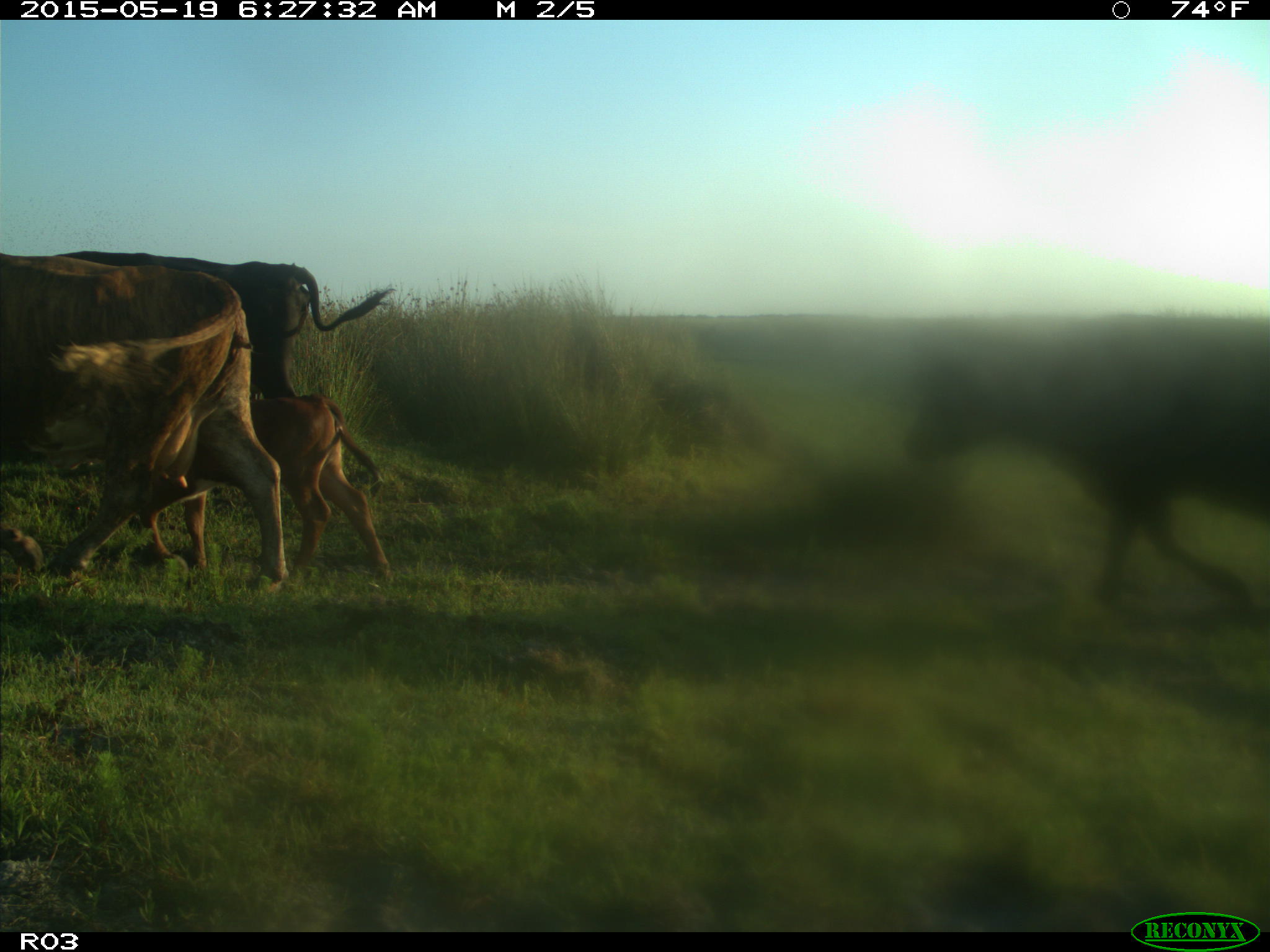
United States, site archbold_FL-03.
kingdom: Animalia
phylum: Chordata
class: Mammalia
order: Artiodactyla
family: Bovidae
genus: Bos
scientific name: Bos taurus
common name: domestic cow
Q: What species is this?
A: Bos taurus (domestic cow).